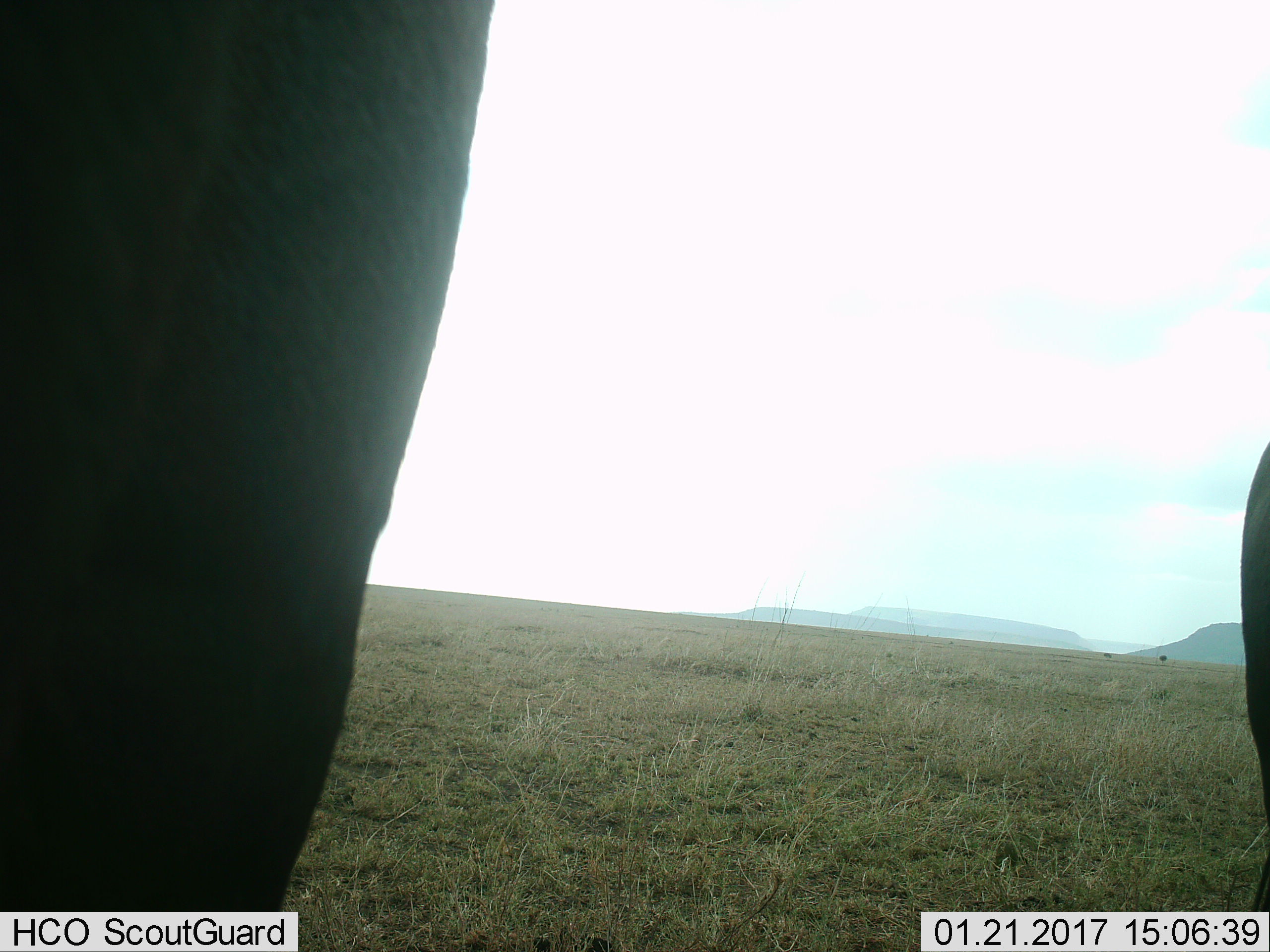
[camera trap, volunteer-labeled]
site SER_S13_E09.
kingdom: Animalia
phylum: Chordata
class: Mammalia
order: Artiodactyla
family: Bovidae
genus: Connochaetes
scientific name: Connochaetes taurinus taurinus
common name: blue wildebeest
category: wildebeestblue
Wildebeestblue (blue wildebeest) (Connochaetes taurinus taurinus), count 2. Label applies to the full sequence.